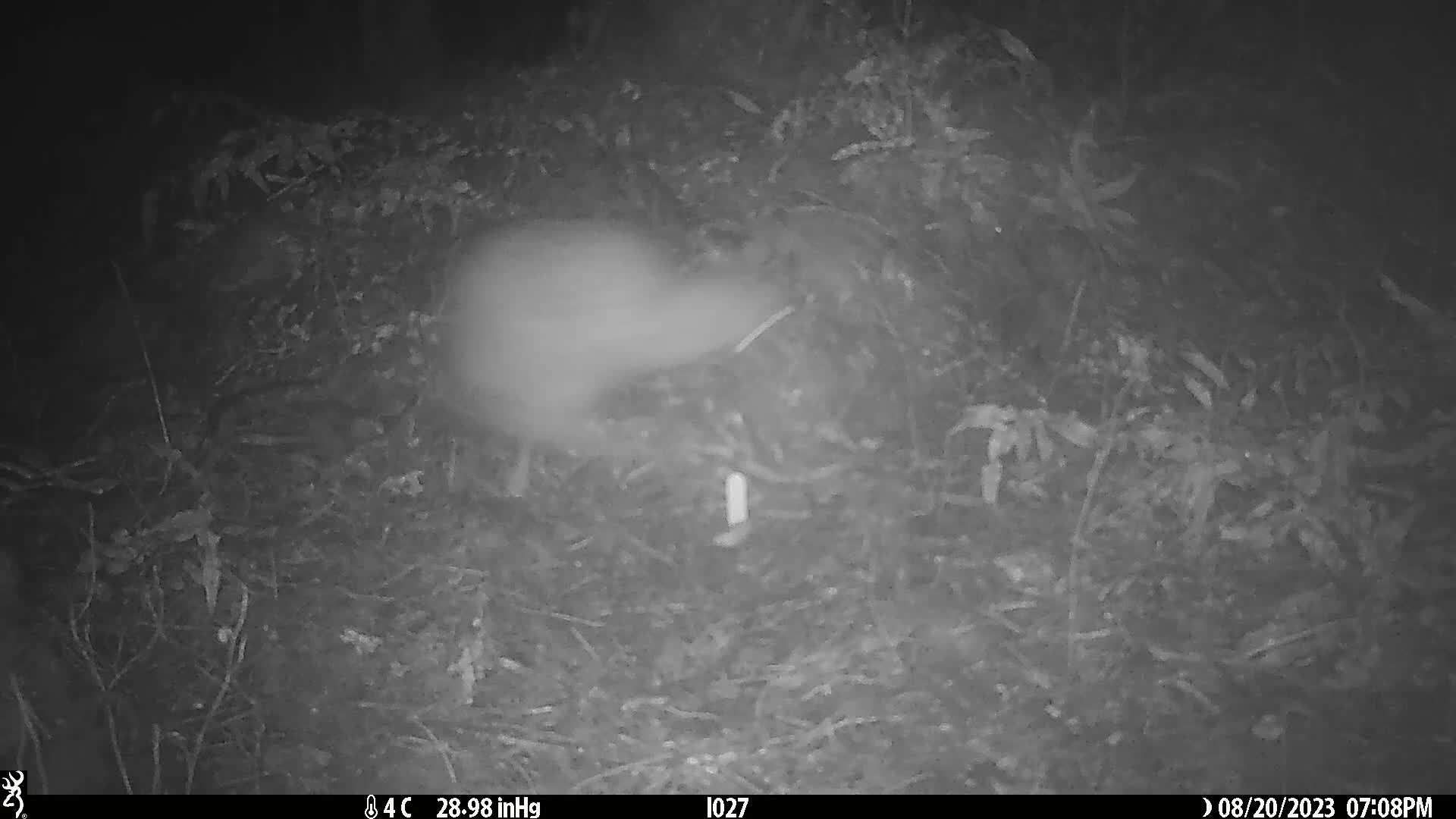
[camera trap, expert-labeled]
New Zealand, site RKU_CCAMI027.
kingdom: Animalia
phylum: Chordata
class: Aves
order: Apterygiformes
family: Apterygidae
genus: Apteryx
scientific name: Apteryx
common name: kiwi